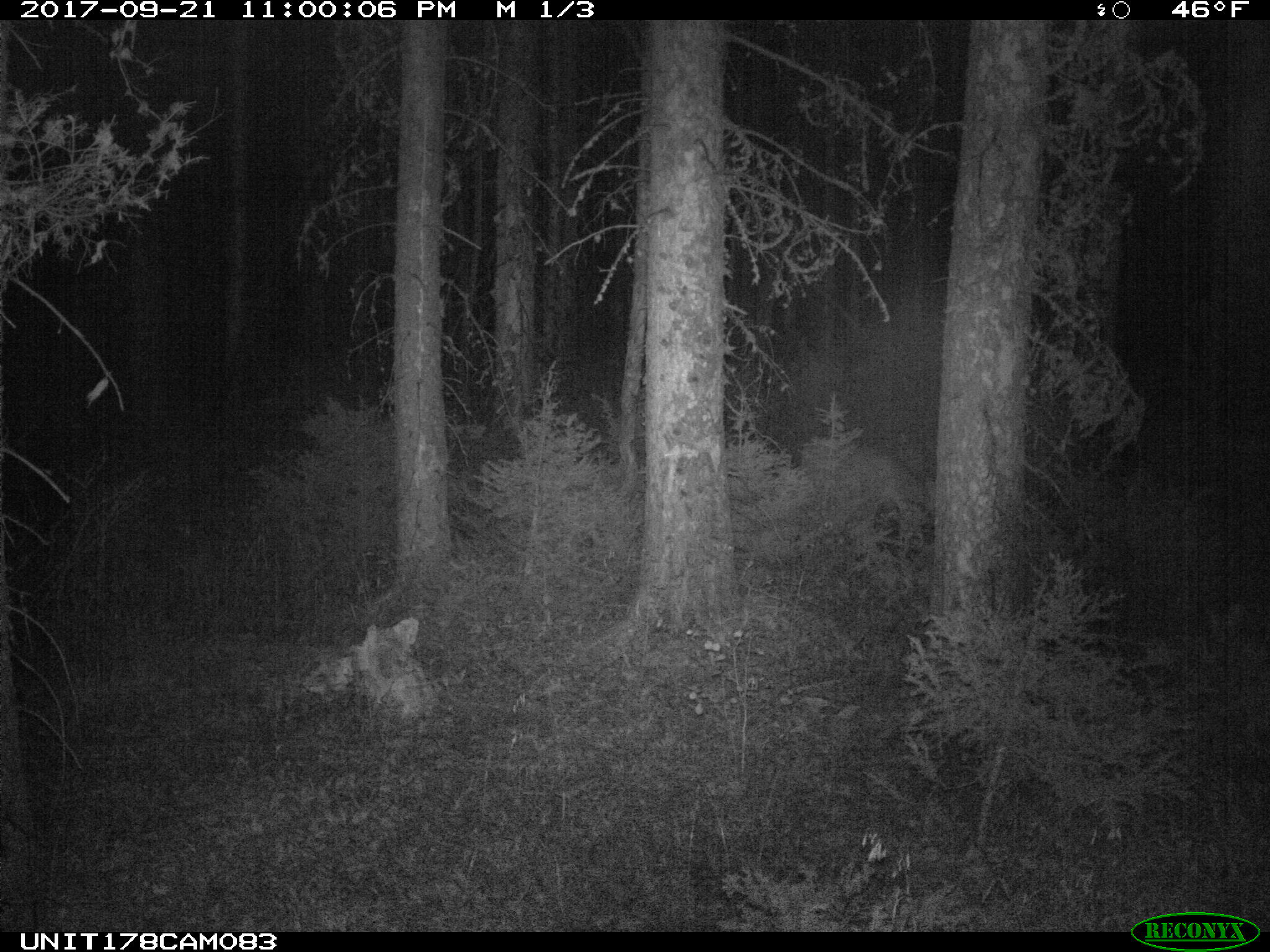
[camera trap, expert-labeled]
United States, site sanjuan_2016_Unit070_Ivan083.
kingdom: Animalia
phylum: Chordata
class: Mammalia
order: Artiodactyla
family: Cervidae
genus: Odocoileus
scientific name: Odocoileus hemionus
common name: mule deer